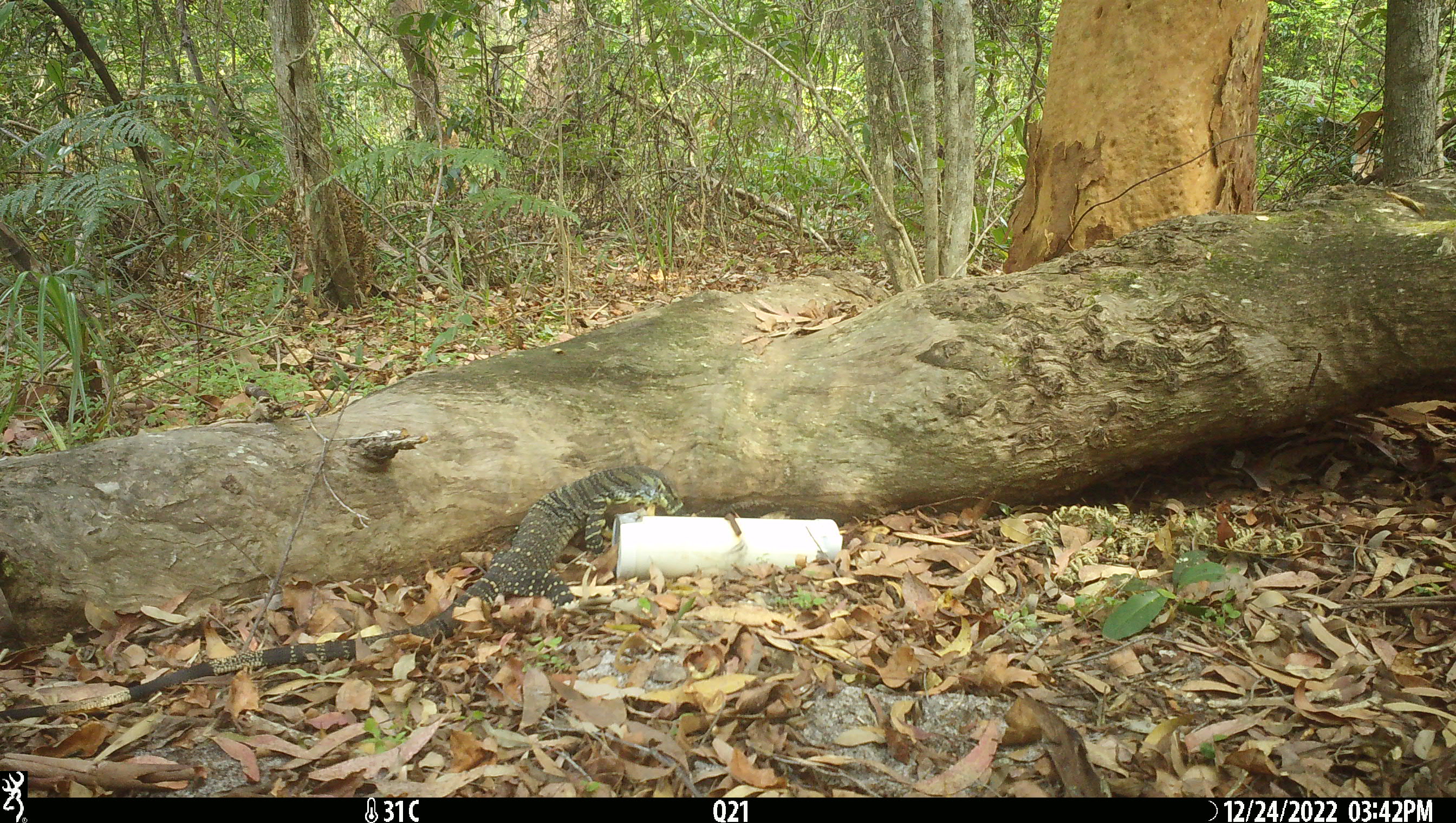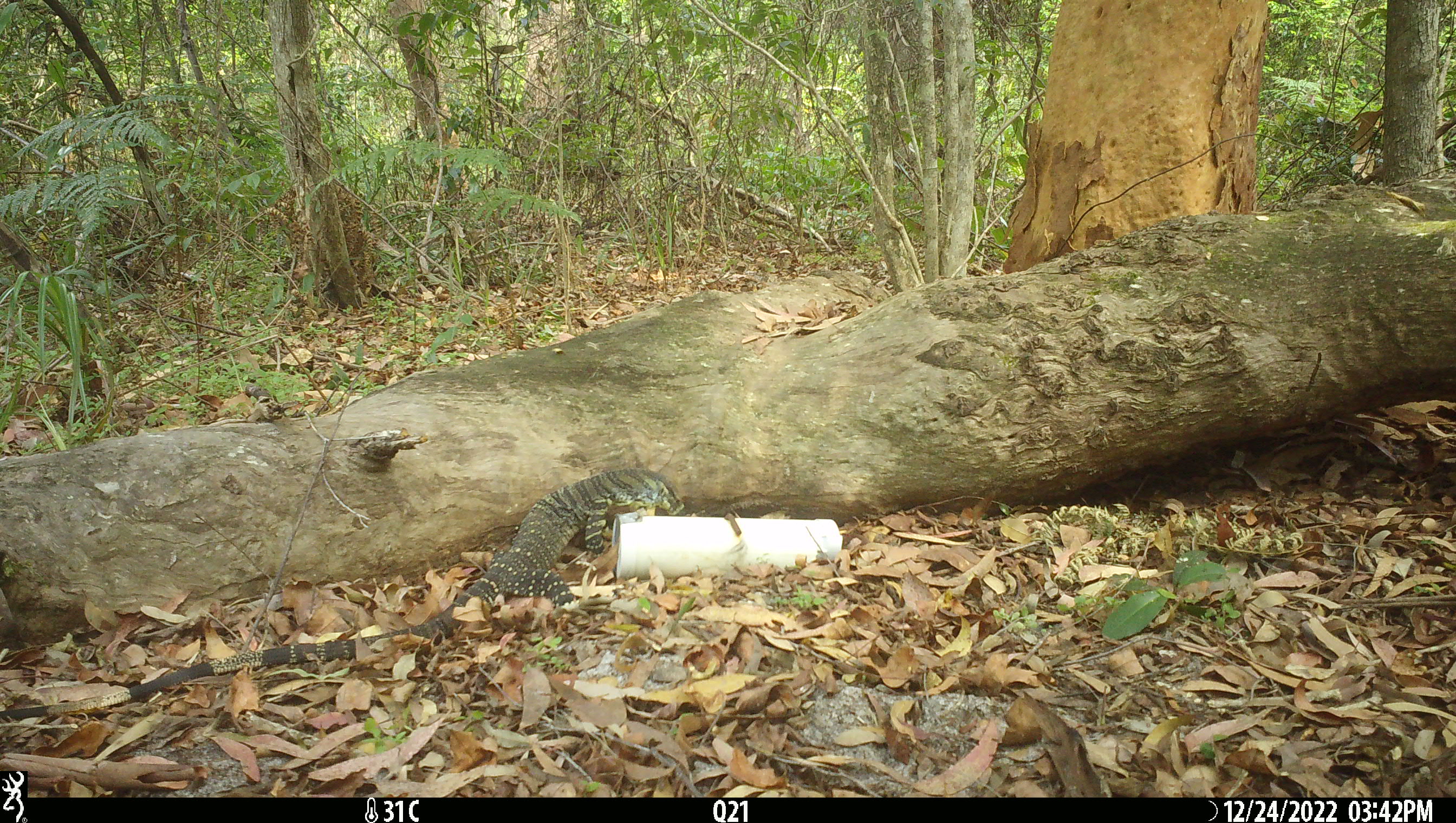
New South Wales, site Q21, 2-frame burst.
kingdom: Animalia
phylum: Chordata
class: Reptilia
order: Squamata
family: Varanidae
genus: Varanus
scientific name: Varanus varius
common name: lace monitor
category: goanna